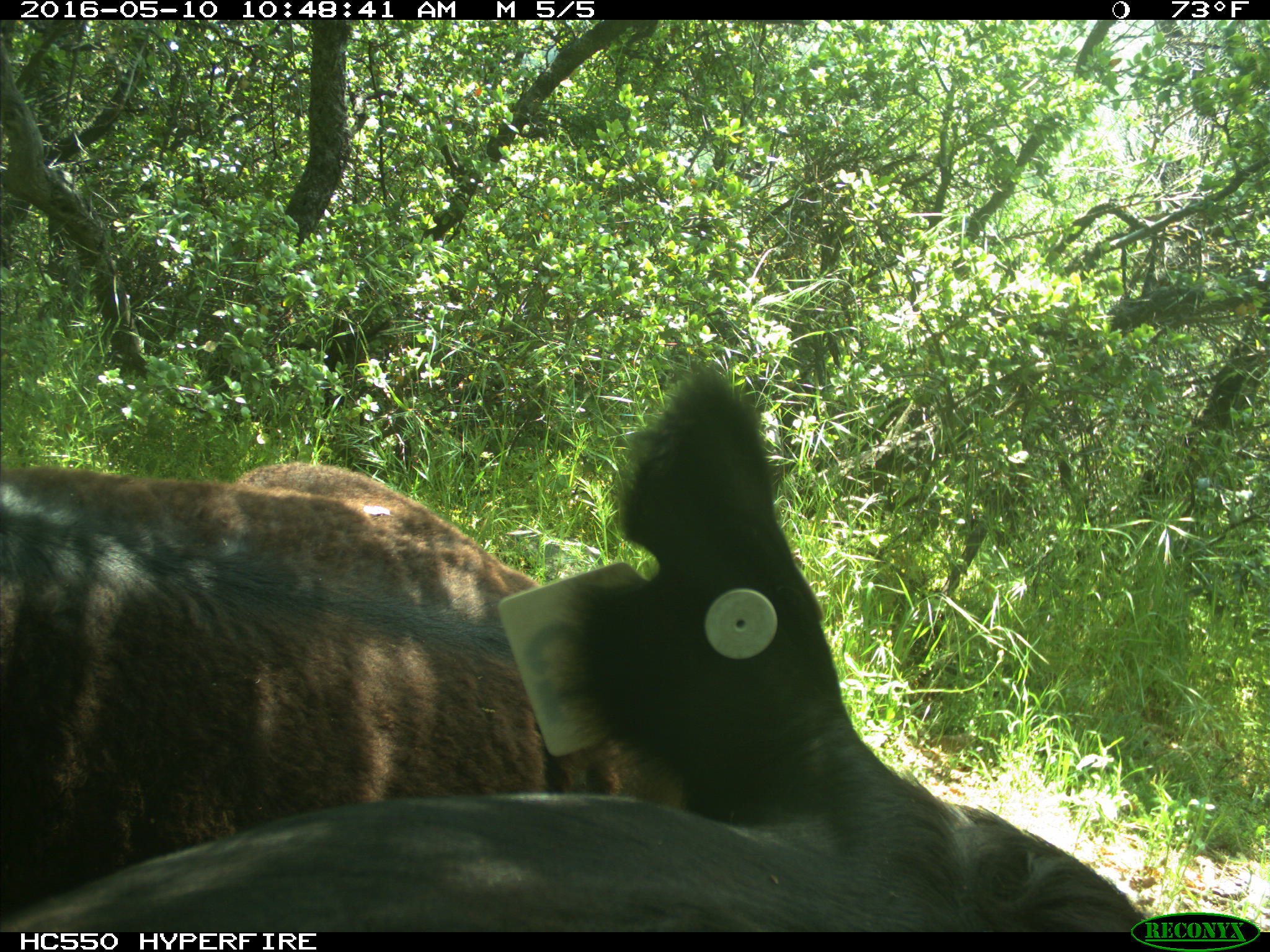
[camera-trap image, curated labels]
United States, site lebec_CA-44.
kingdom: Animalia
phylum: Chordata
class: Mammalia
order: Artiodactyla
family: Bovidae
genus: Bos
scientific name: Bos taurus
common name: domestic cow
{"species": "Bos taurus (domestic cow)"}